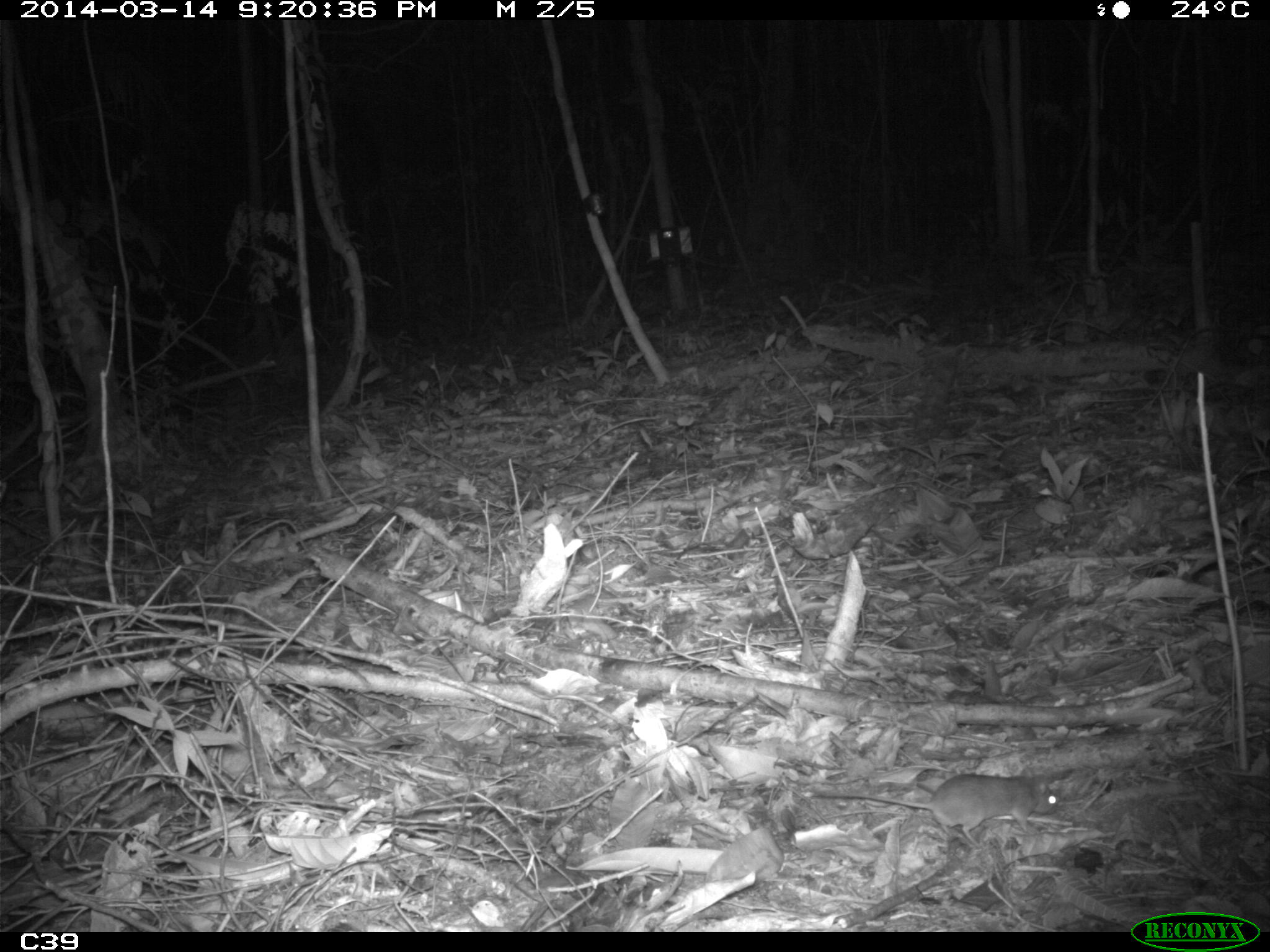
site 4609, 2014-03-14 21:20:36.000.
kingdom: Animalia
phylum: Chordata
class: Mammalia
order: Rodentia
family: Muridae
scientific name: Muridae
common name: mice, rats, and gerbils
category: unknown mouse or rat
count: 1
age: adult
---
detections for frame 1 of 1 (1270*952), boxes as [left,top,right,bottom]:
unknown mouse or rat: [802,772,1058,849]